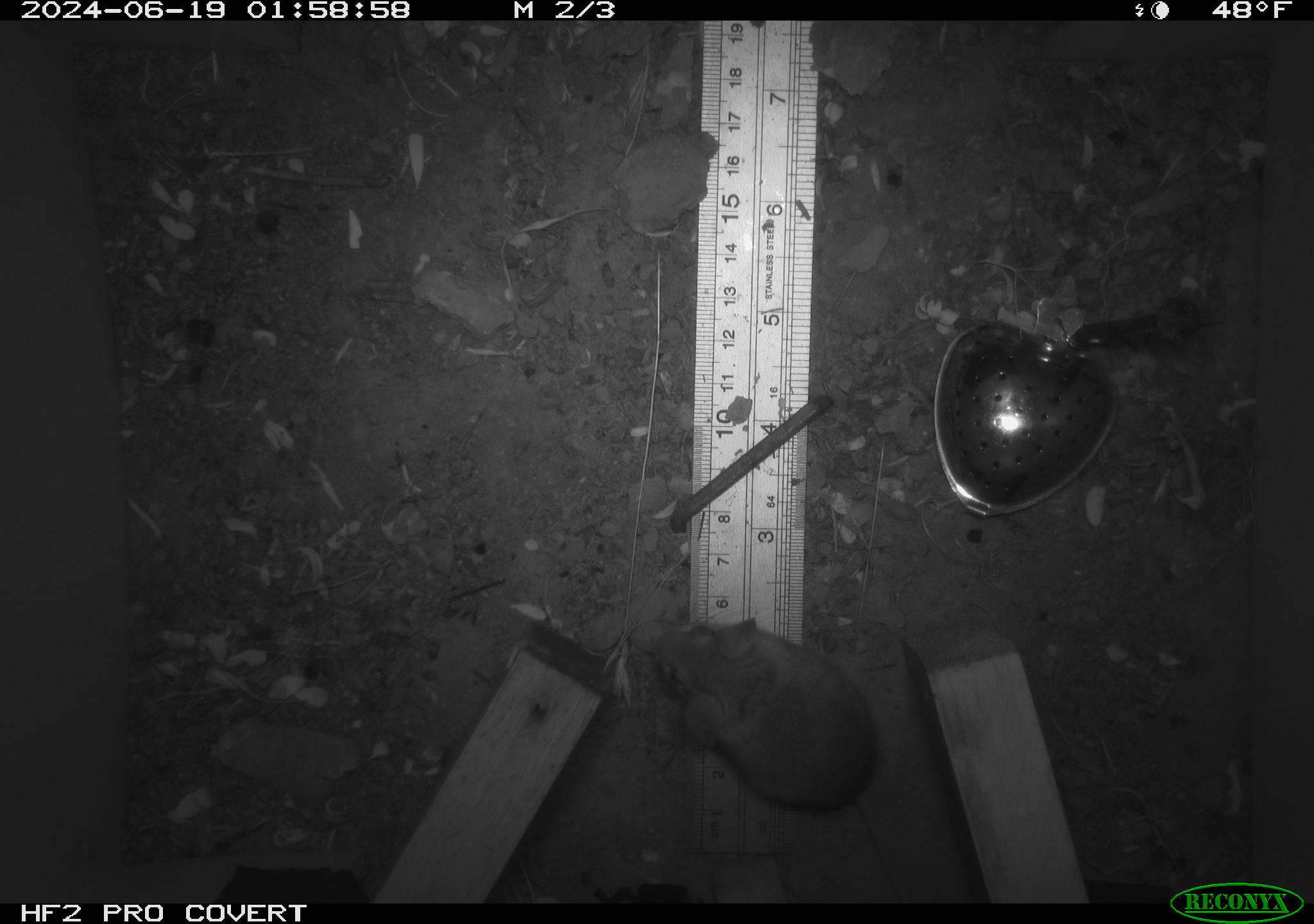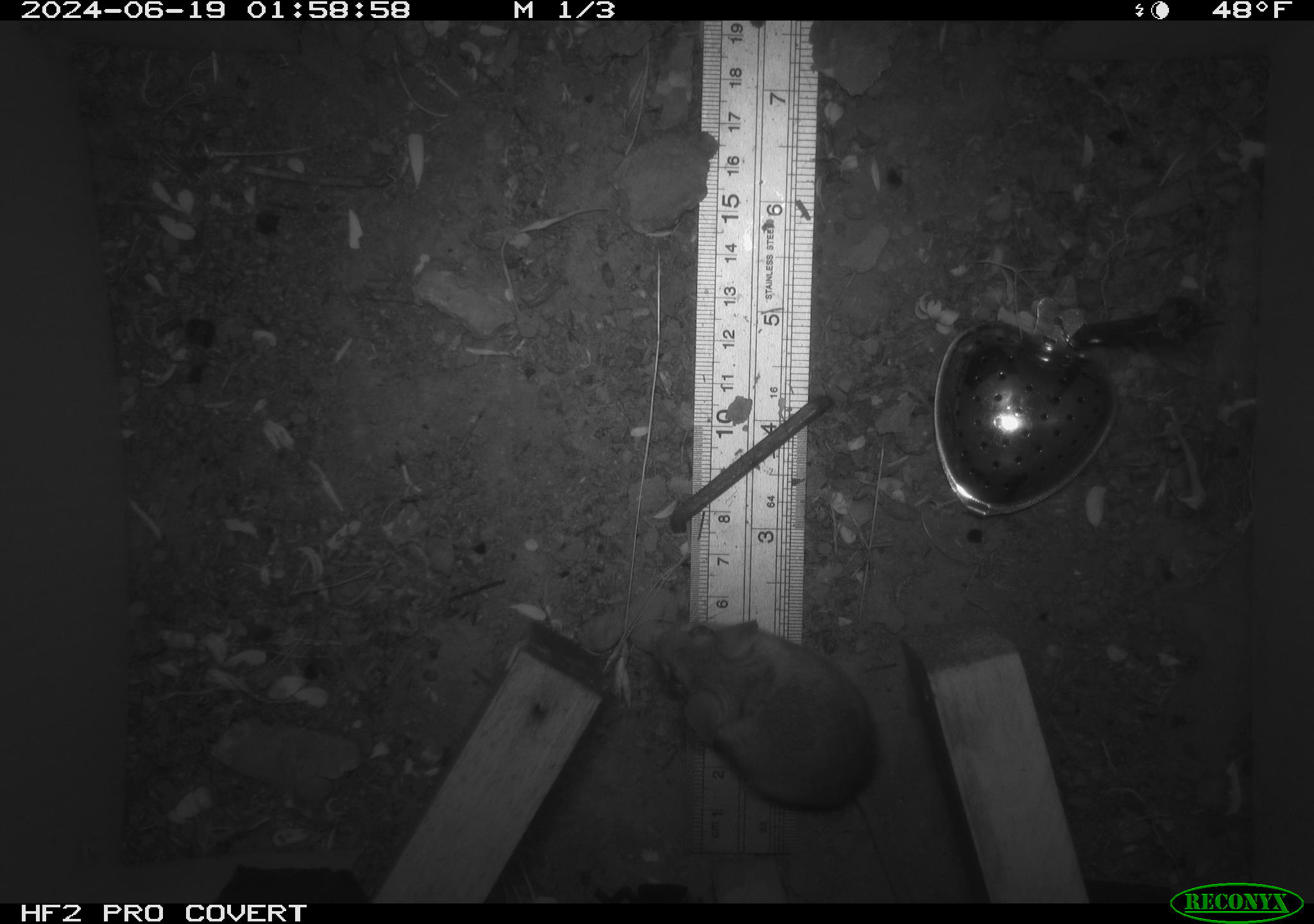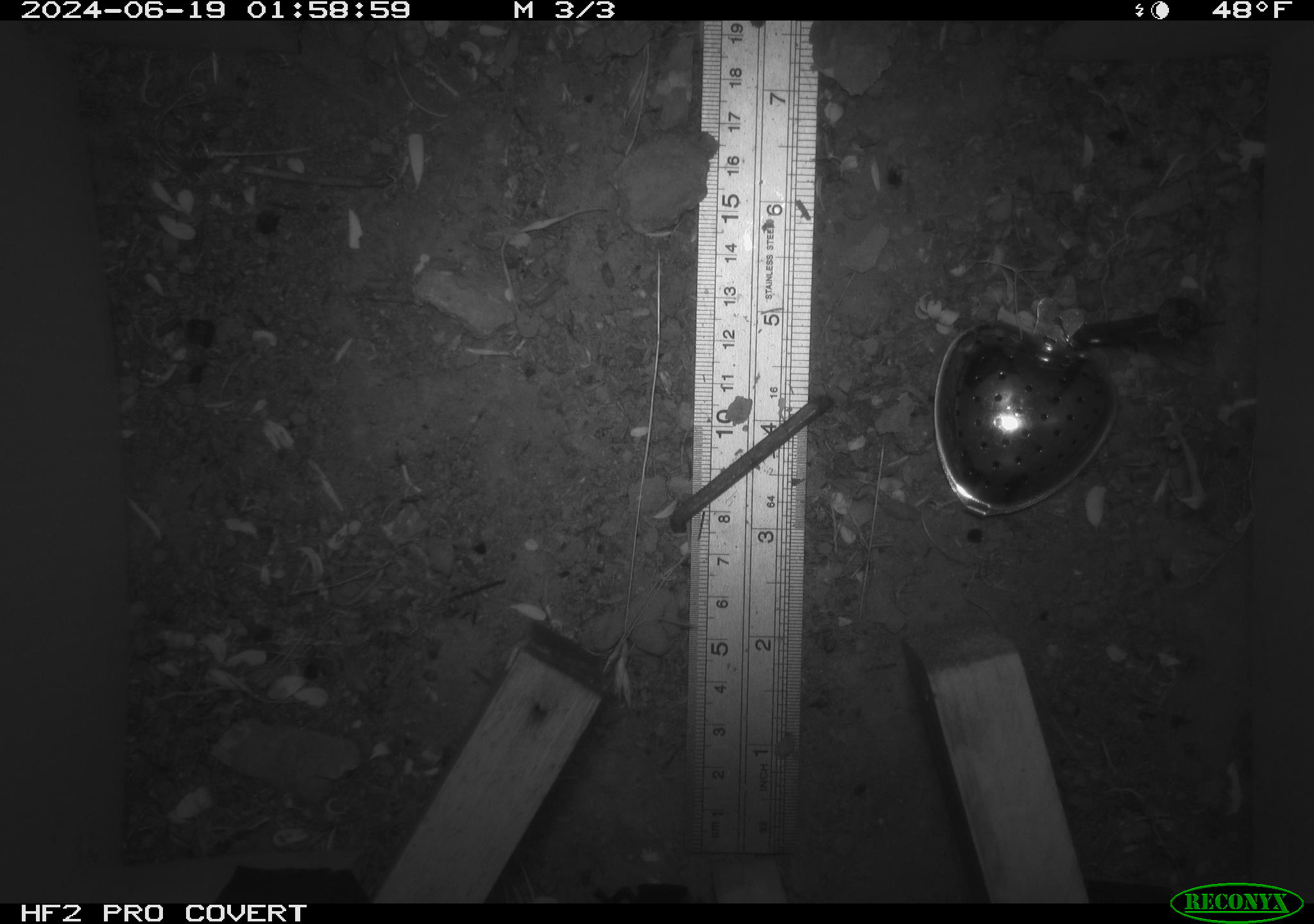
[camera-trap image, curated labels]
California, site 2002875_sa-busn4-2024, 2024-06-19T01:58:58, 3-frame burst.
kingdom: Animalia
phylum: Chordata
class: Mammalia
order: Rodentia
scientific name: Rodentia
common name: rodent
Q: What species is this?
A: Rodent (Rodentia).